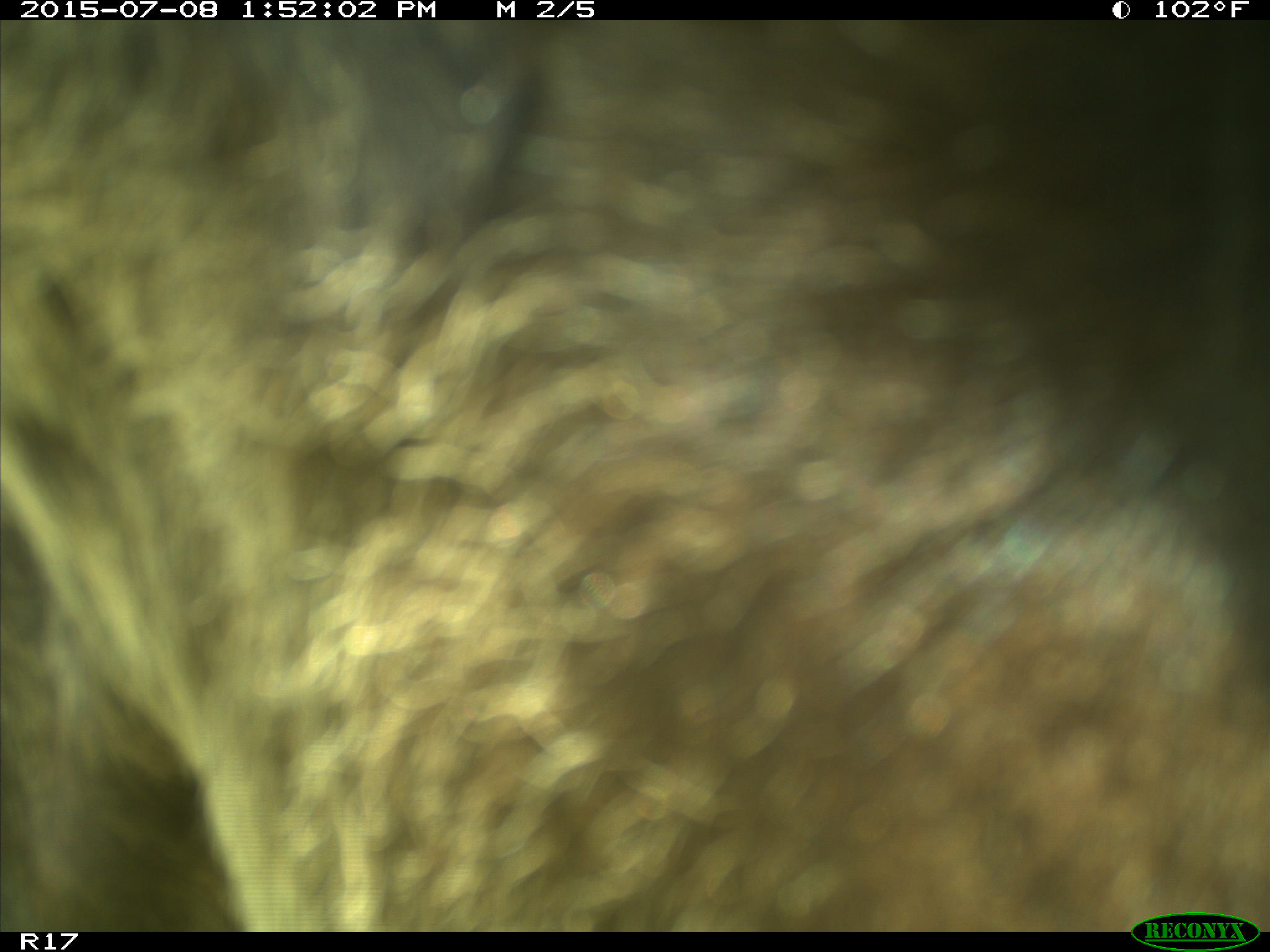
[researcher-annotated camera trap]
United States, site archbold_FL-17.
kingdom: Animalia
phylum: Chordata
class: Mammalia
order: Artiodactyla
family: Bovidae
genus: Bos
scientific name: Bos taurus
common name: domestic cow